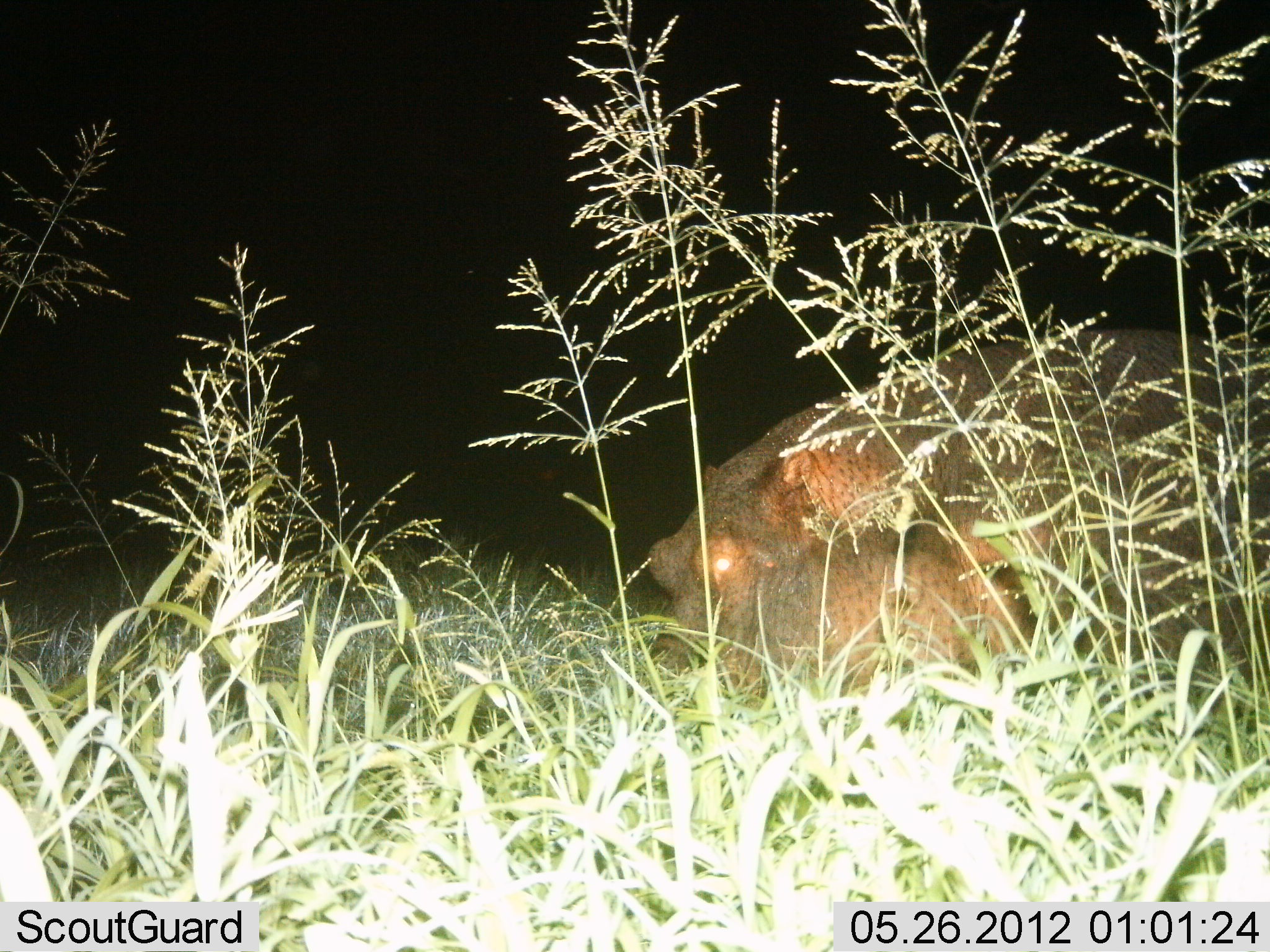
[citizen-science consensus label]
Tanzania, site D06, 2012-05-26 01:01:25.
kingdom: Animalia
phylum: Chordata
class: Mammalia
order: Artiodactyla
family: Hippopotamidae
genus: Hippopotamus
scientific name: Hippopotamus amphibius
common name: hippopotamus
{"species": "hippopotamus (Hippopotamus amphibius)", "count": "1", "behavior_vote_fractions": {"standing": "30%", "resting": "10%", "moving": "10%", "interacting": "0%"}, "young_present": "0%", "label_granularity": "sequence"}